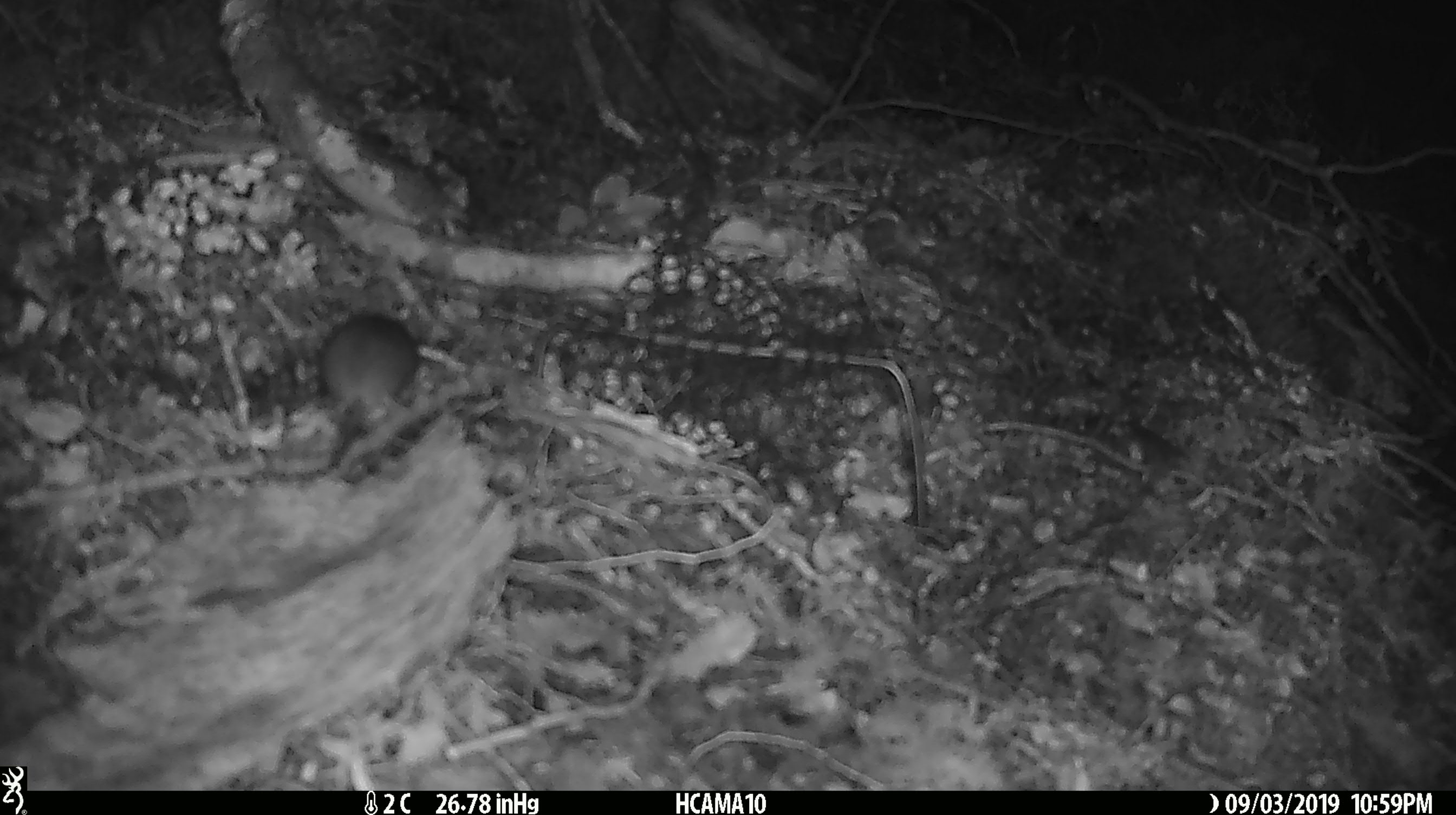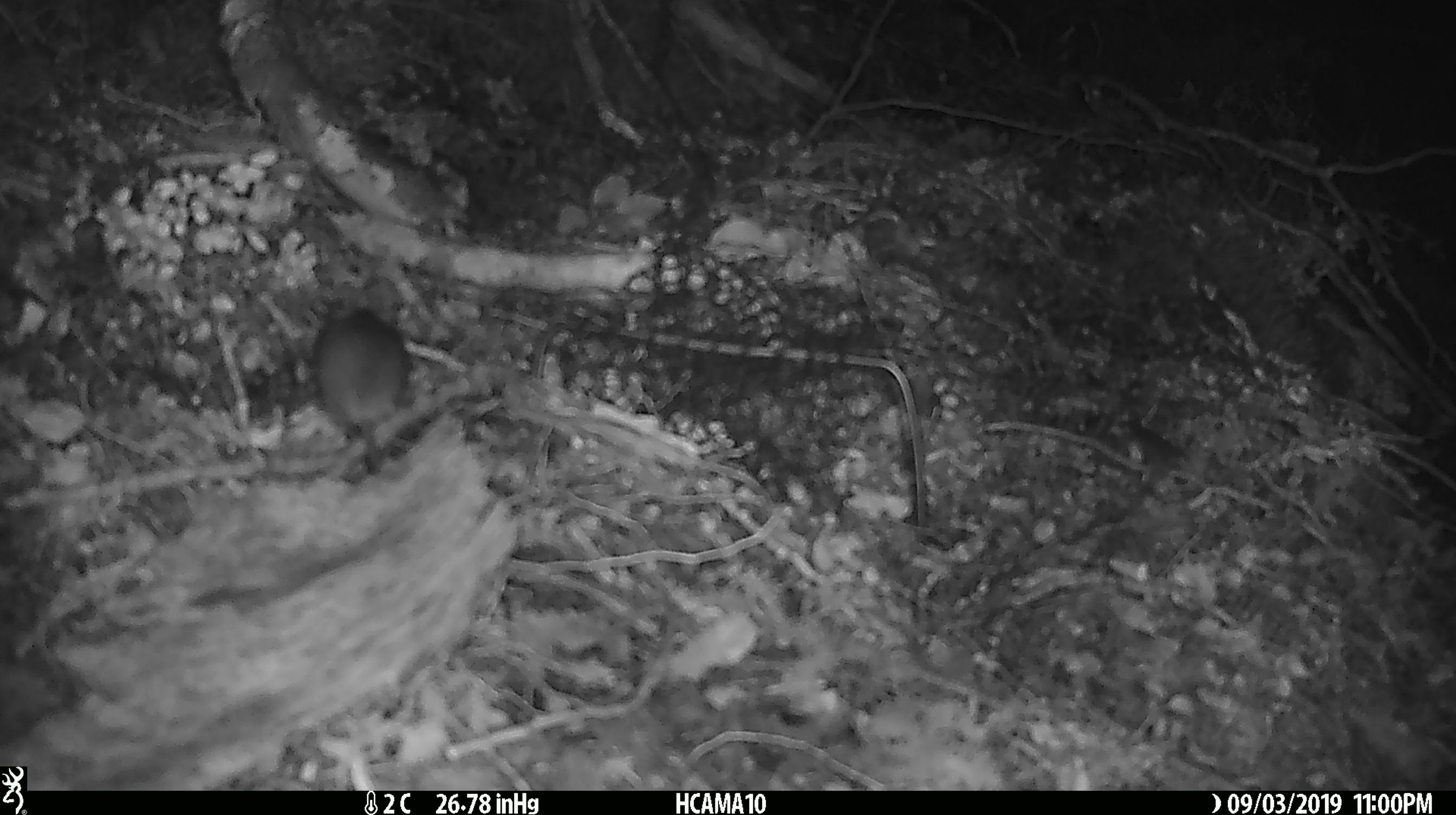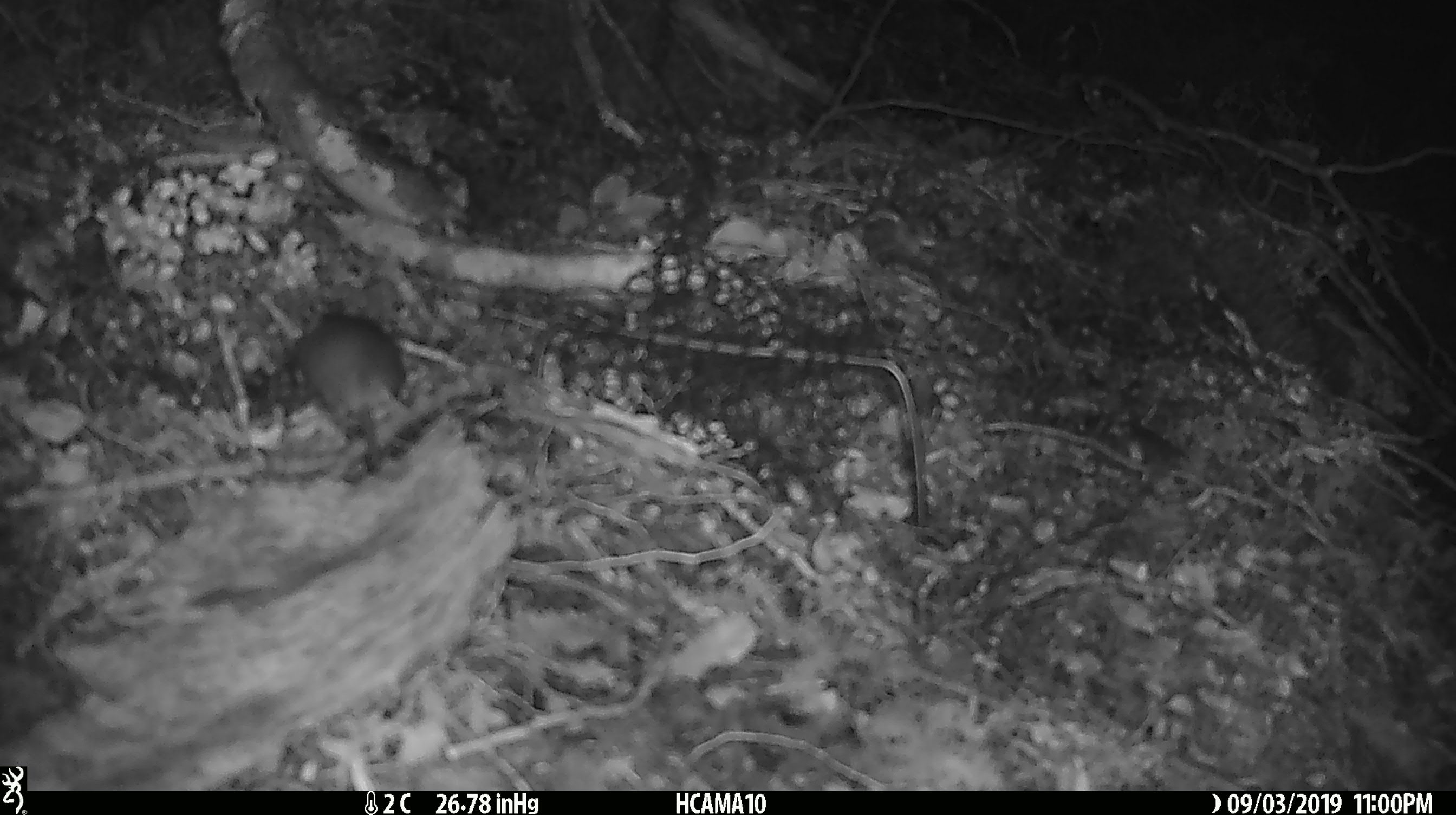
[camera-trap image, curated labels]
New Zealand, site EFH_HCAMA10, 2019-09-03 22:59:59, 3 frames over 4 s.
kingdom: Animalia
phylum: Chordata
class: Mammalia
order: Rodentia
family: Muridae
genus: Mus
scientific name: Mus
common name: mouse